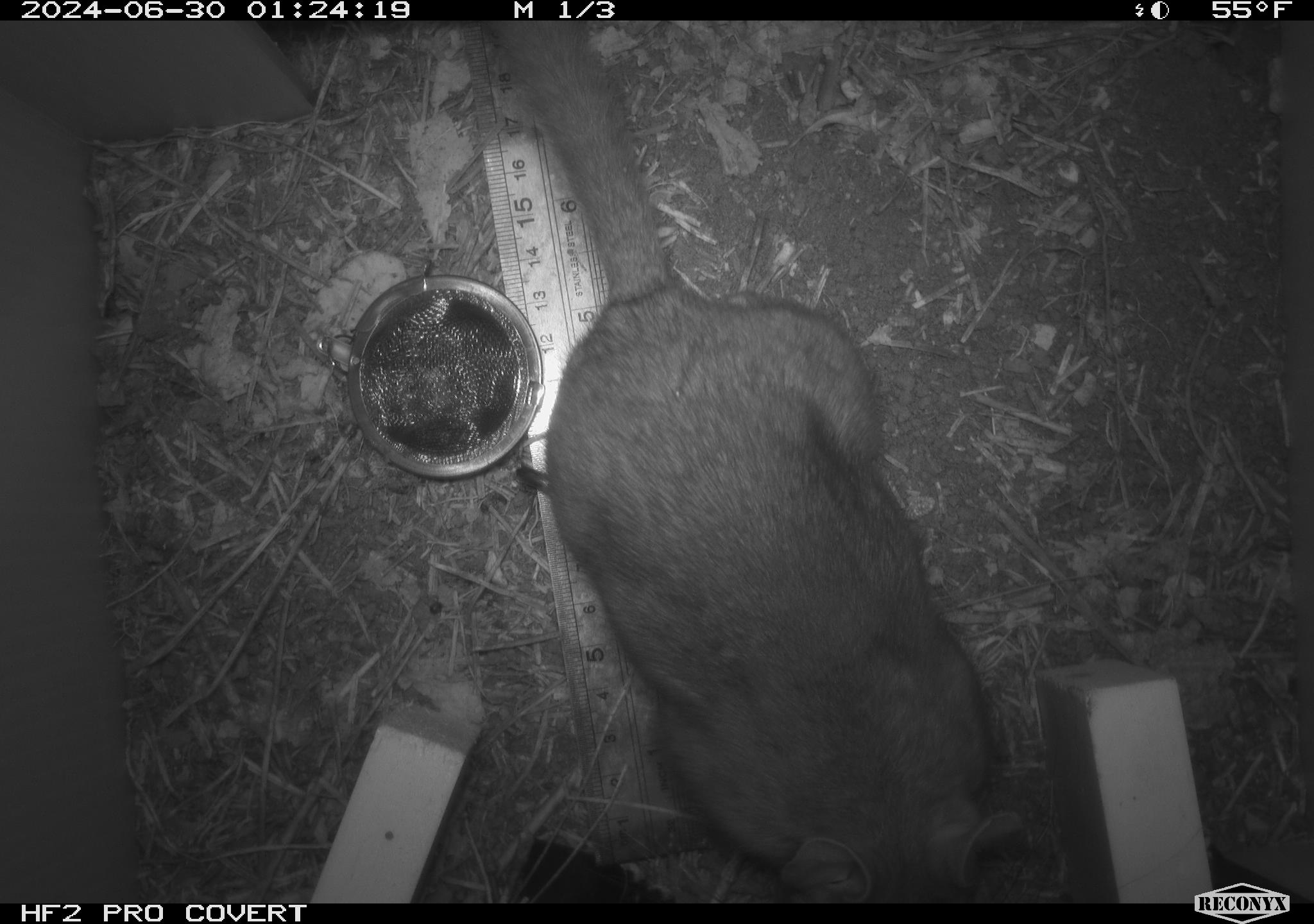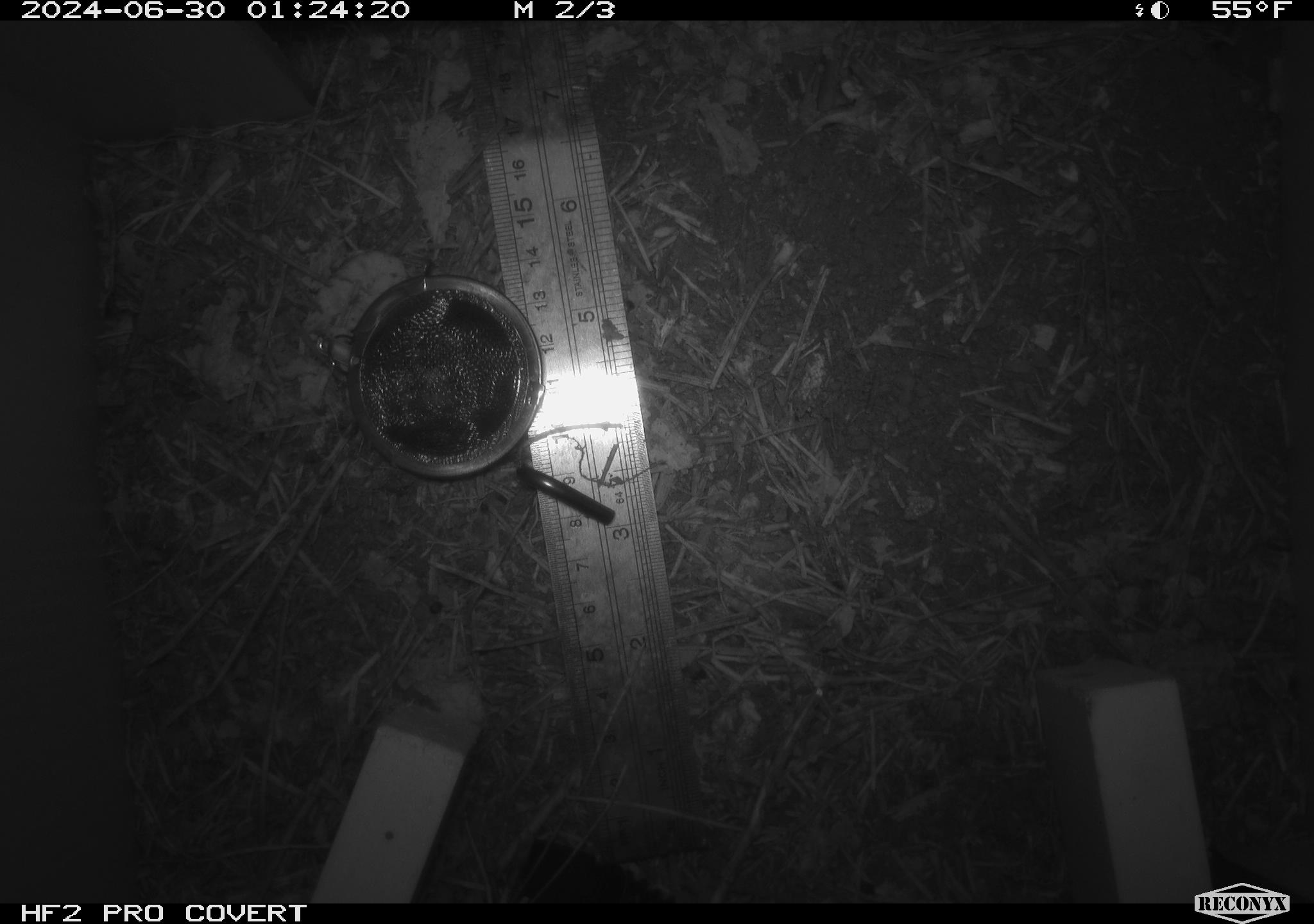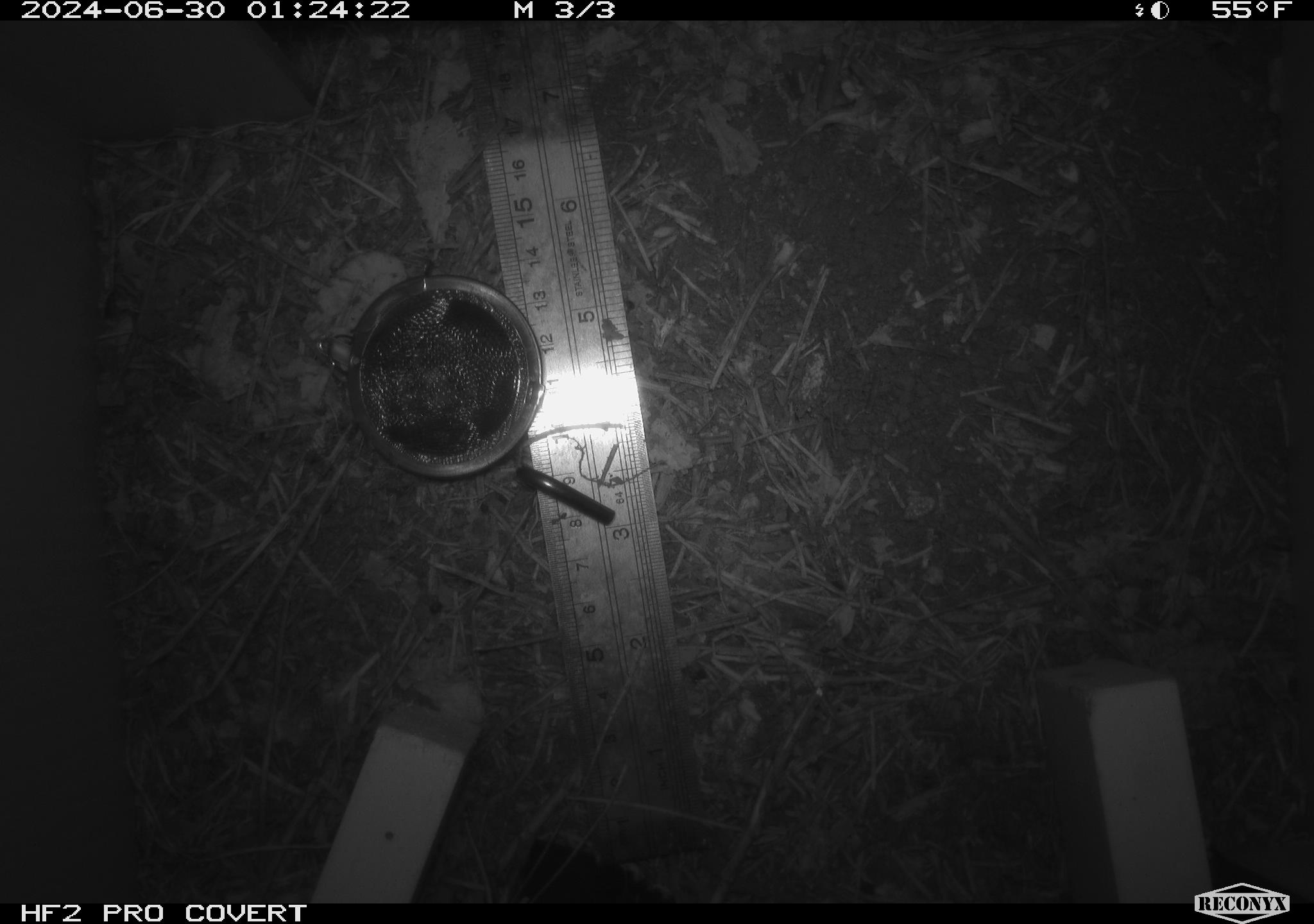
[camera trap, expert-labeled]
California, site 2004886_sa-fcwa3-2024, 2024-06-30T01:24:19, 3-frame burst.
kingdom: Animalia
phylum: Chordata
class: Mammalia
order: Rodentia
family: Cricetidae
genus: Neotoma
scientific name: Neotoma cinerea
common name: bushy-tailed woodrat